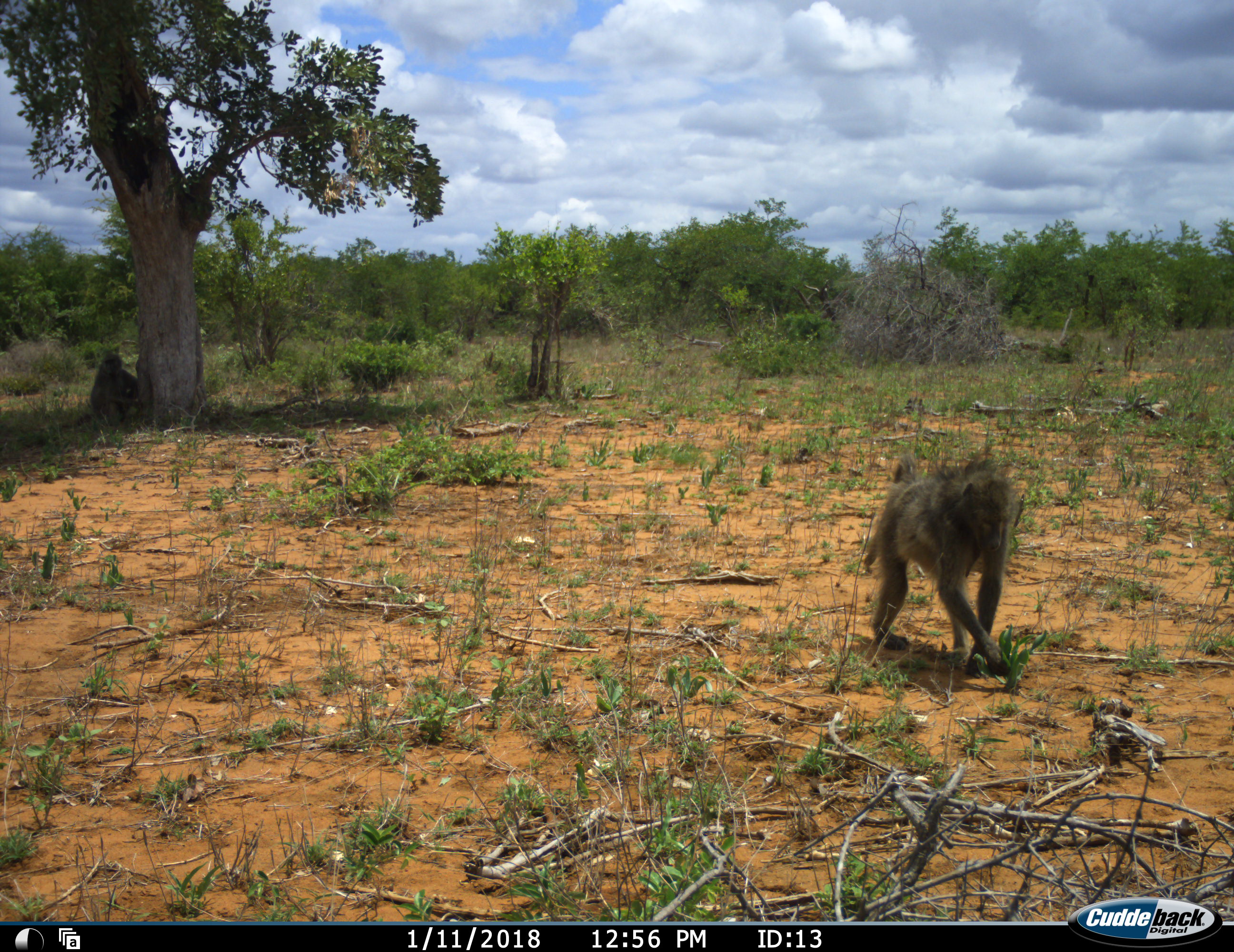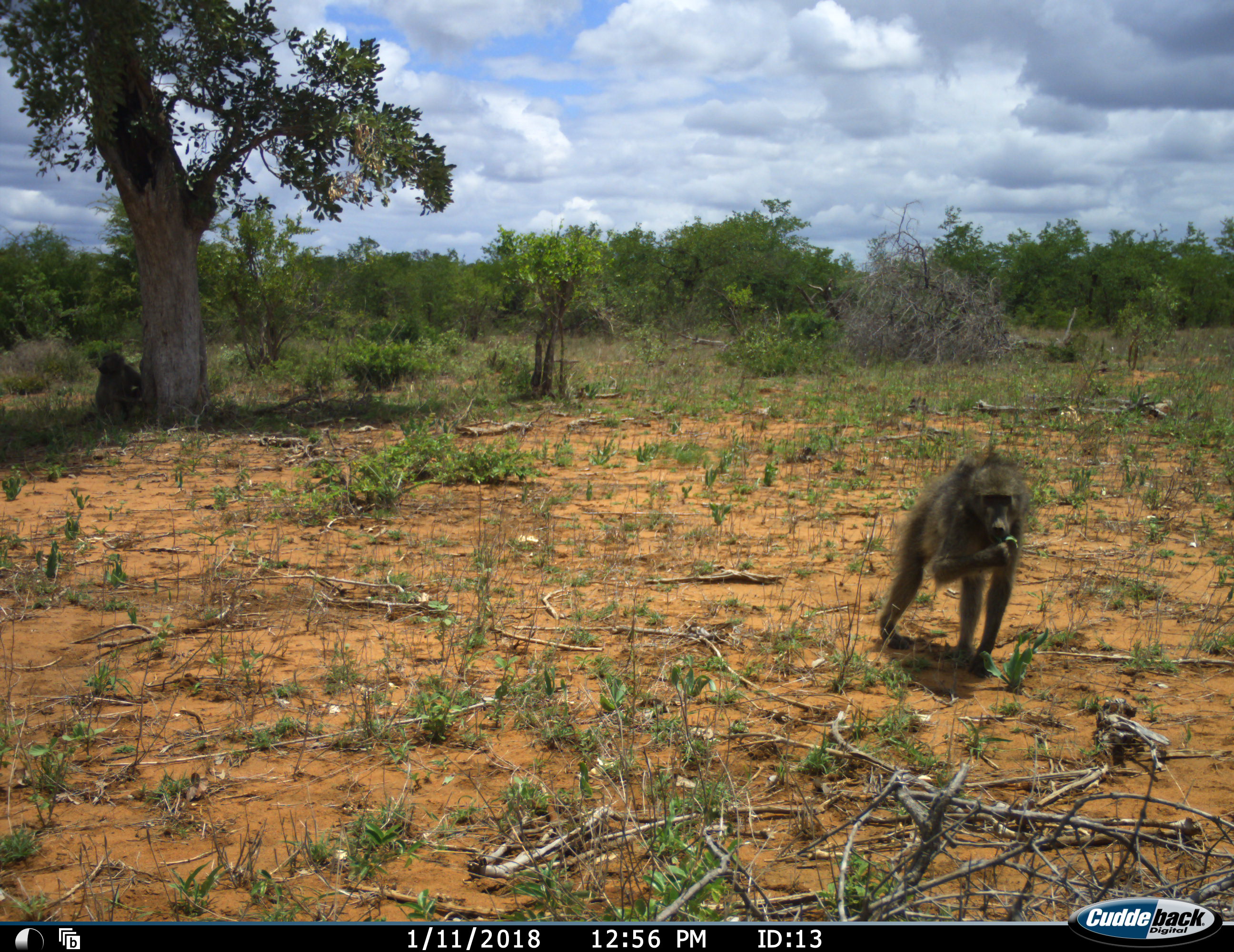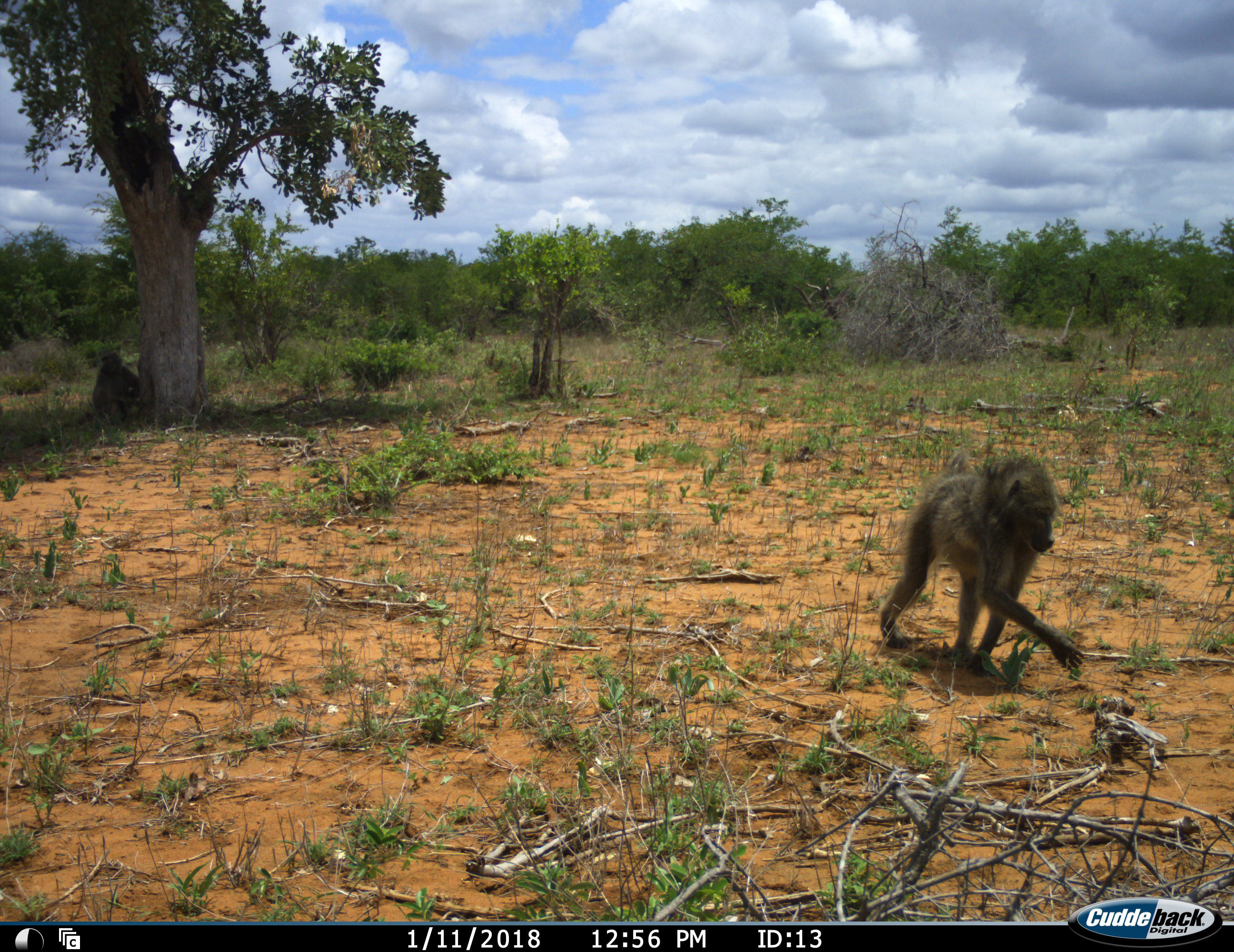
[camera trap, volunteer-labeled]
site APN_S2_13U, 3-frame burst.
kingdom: Animalia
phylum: Chordata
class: Mammalia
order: Primates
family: Cercopithecidae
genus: Papio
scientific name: Papio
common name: baboon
Baboon (Papio), count 2. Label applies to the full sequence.